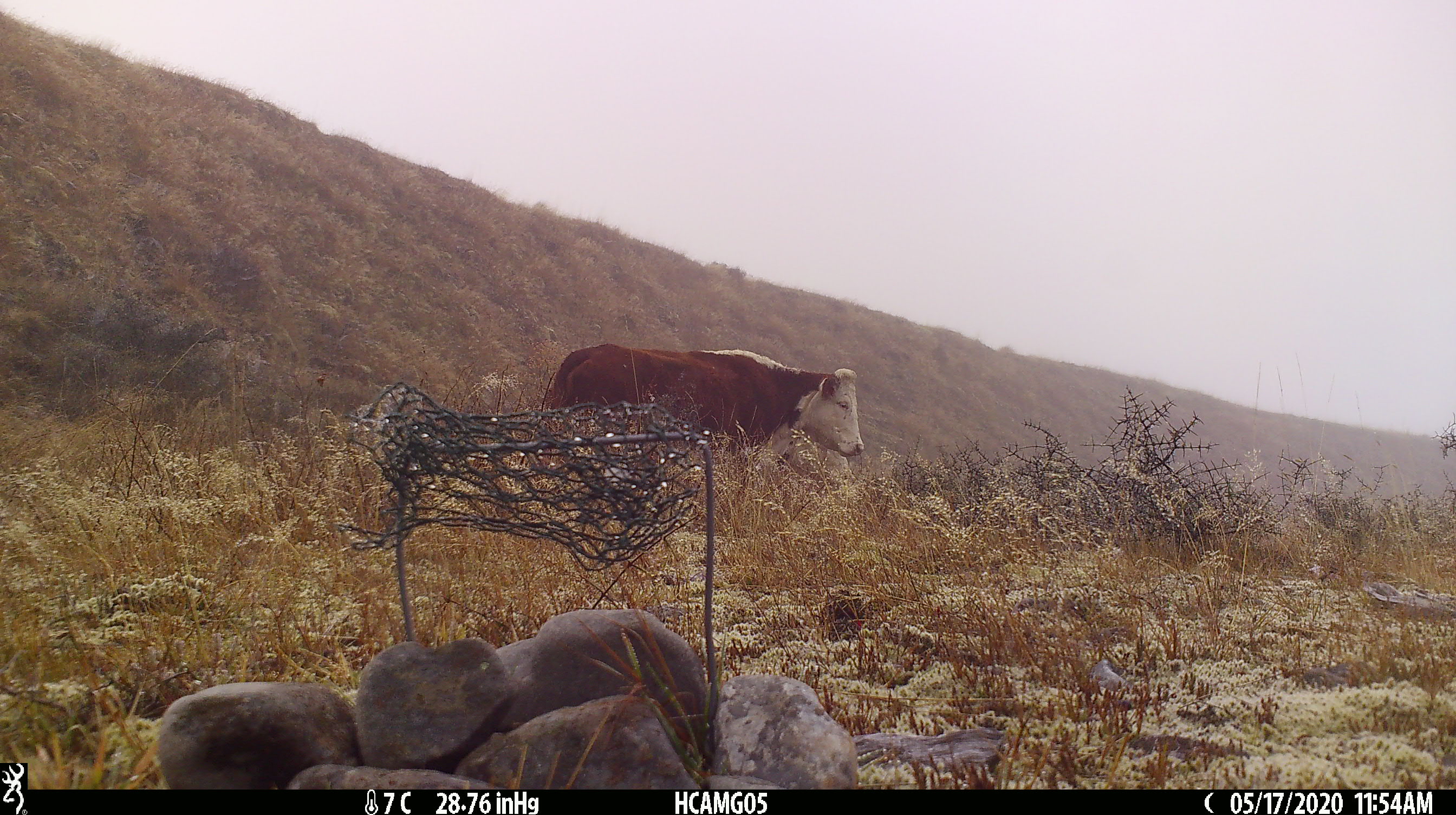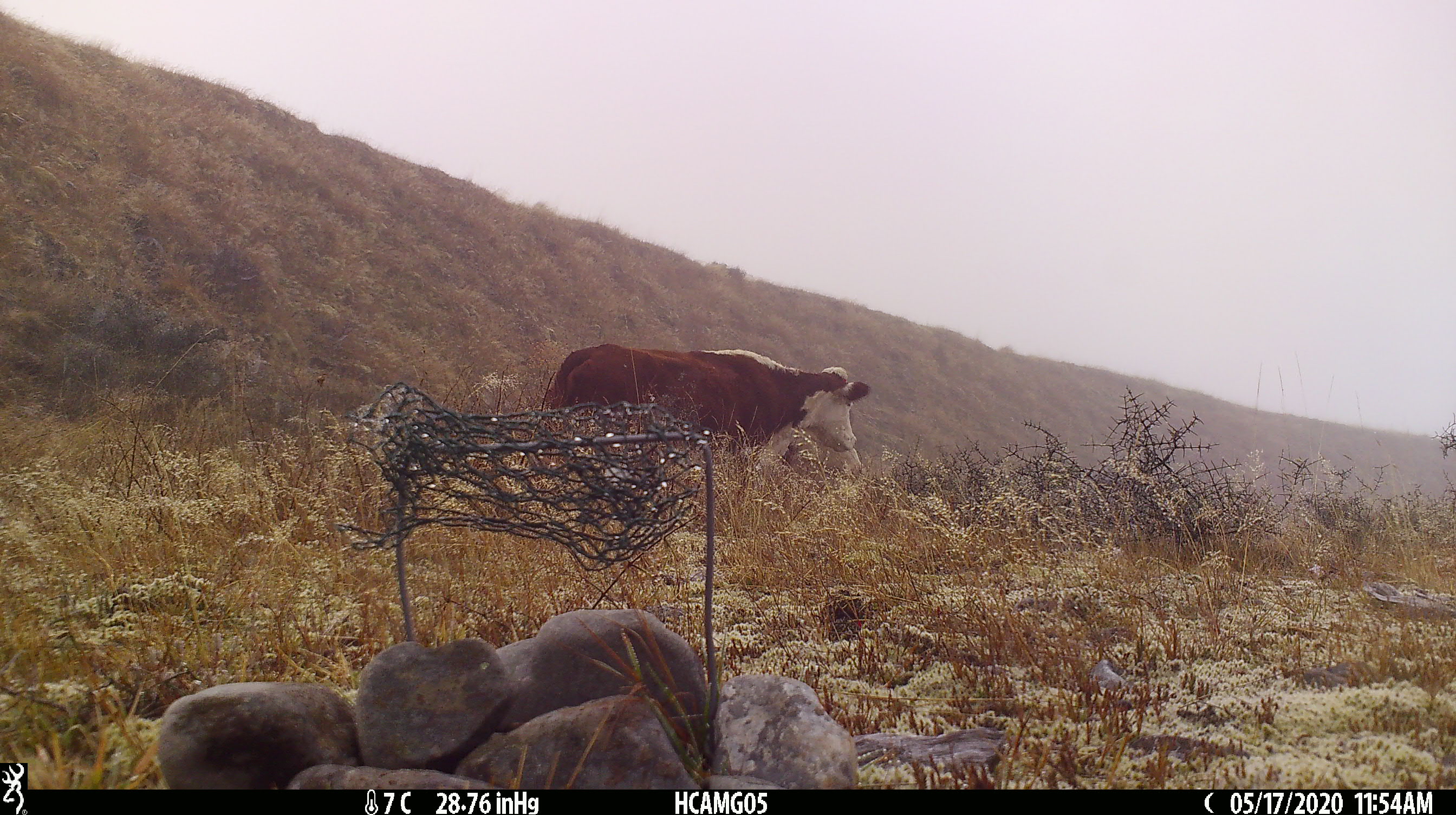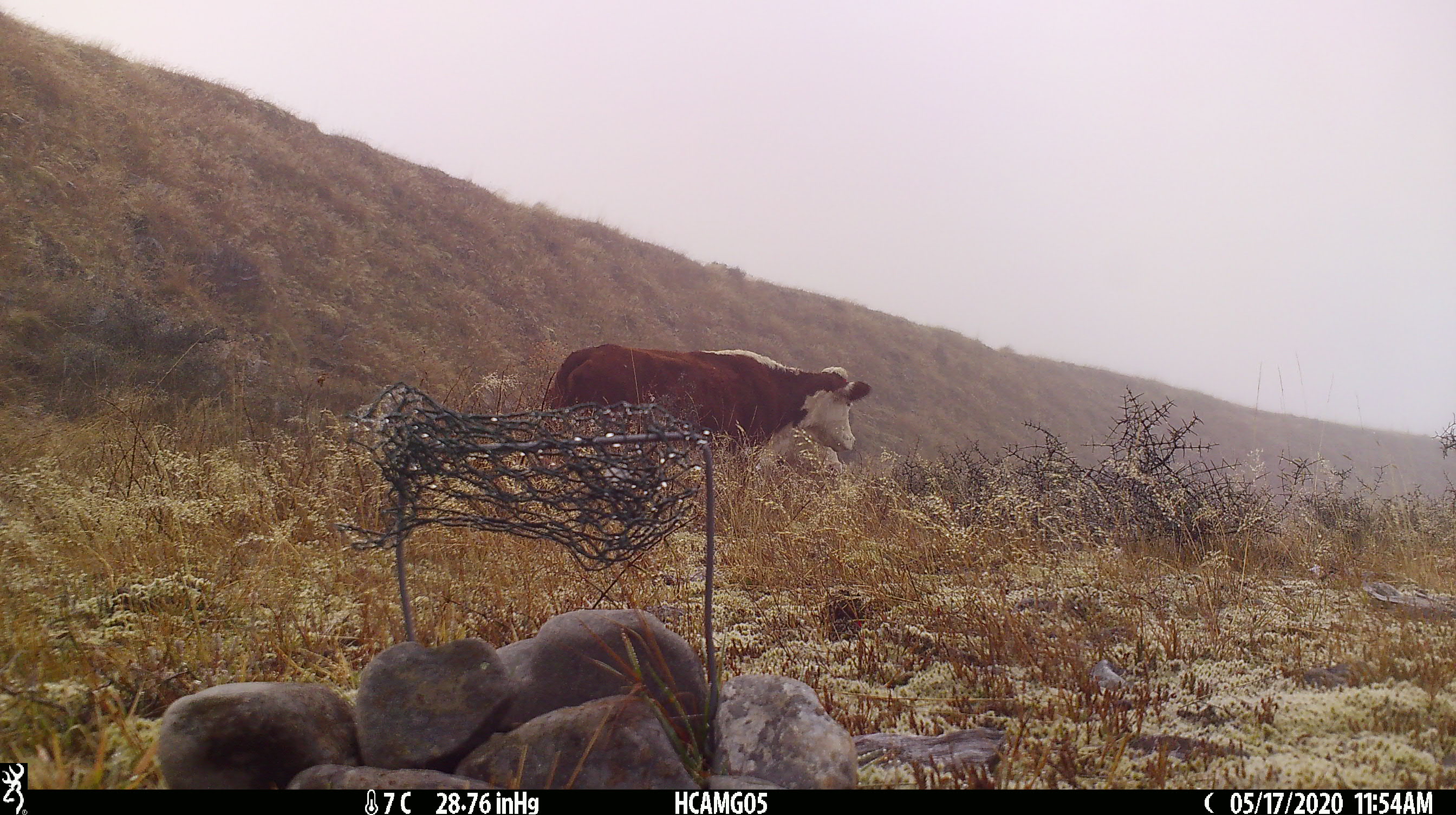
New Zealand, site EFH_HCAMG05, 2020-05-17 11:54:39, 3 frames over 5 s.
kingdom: Animalia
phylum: Chordata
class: Mammalia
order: Artiodactyla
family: Bovidae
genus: Bos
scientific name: Bos taurus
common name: domestic cow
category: cow